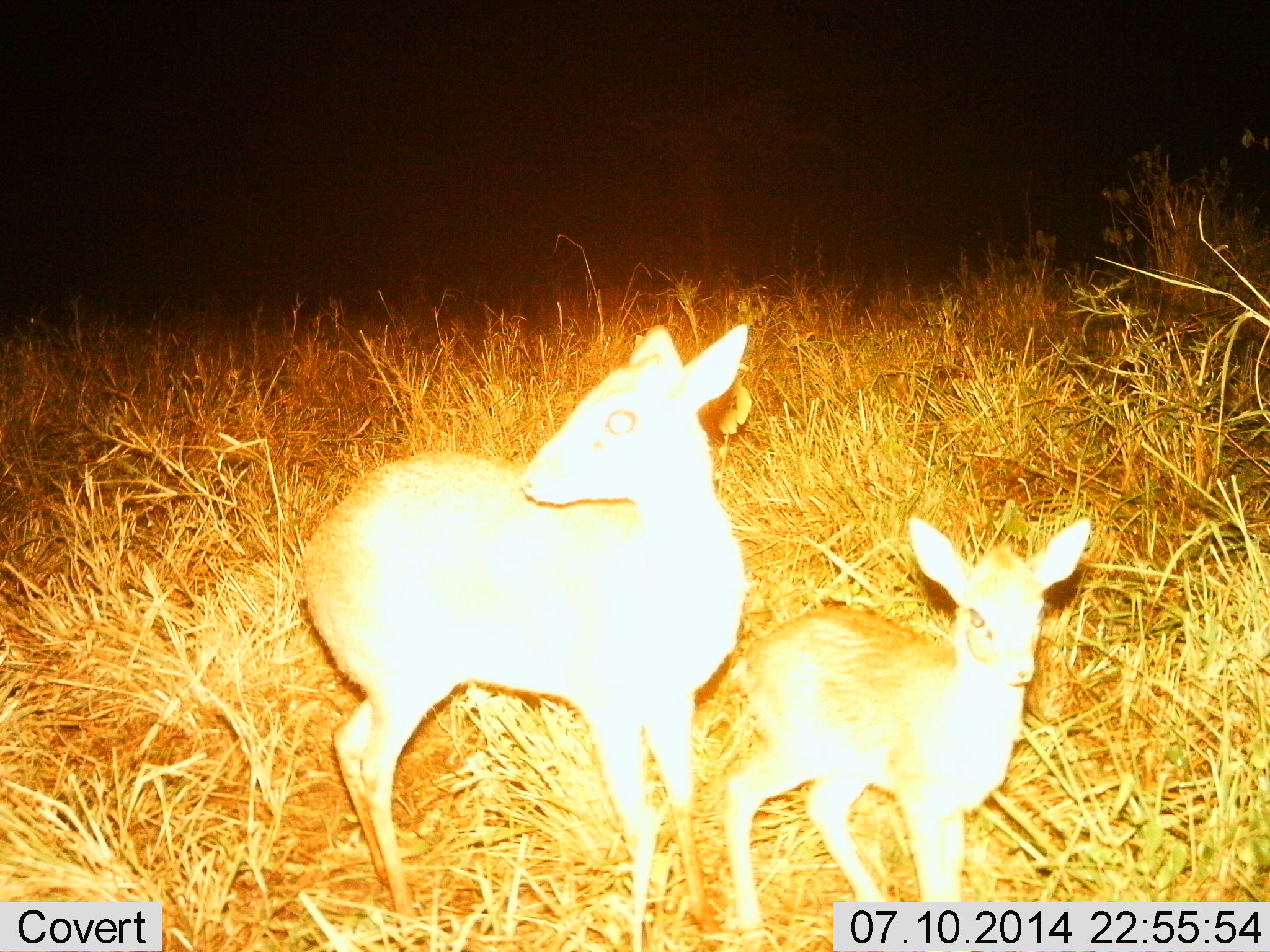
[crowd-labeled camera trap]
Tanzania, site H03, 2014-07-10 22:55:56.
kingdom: Animalia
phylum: Chordata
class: Mammalia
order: Artiodactyla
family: Bovidae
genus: Madoqua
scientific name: Madoqua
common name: dikdik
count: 2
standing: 100%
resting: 0%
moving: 0%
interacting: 0%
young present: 100%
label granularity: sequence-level